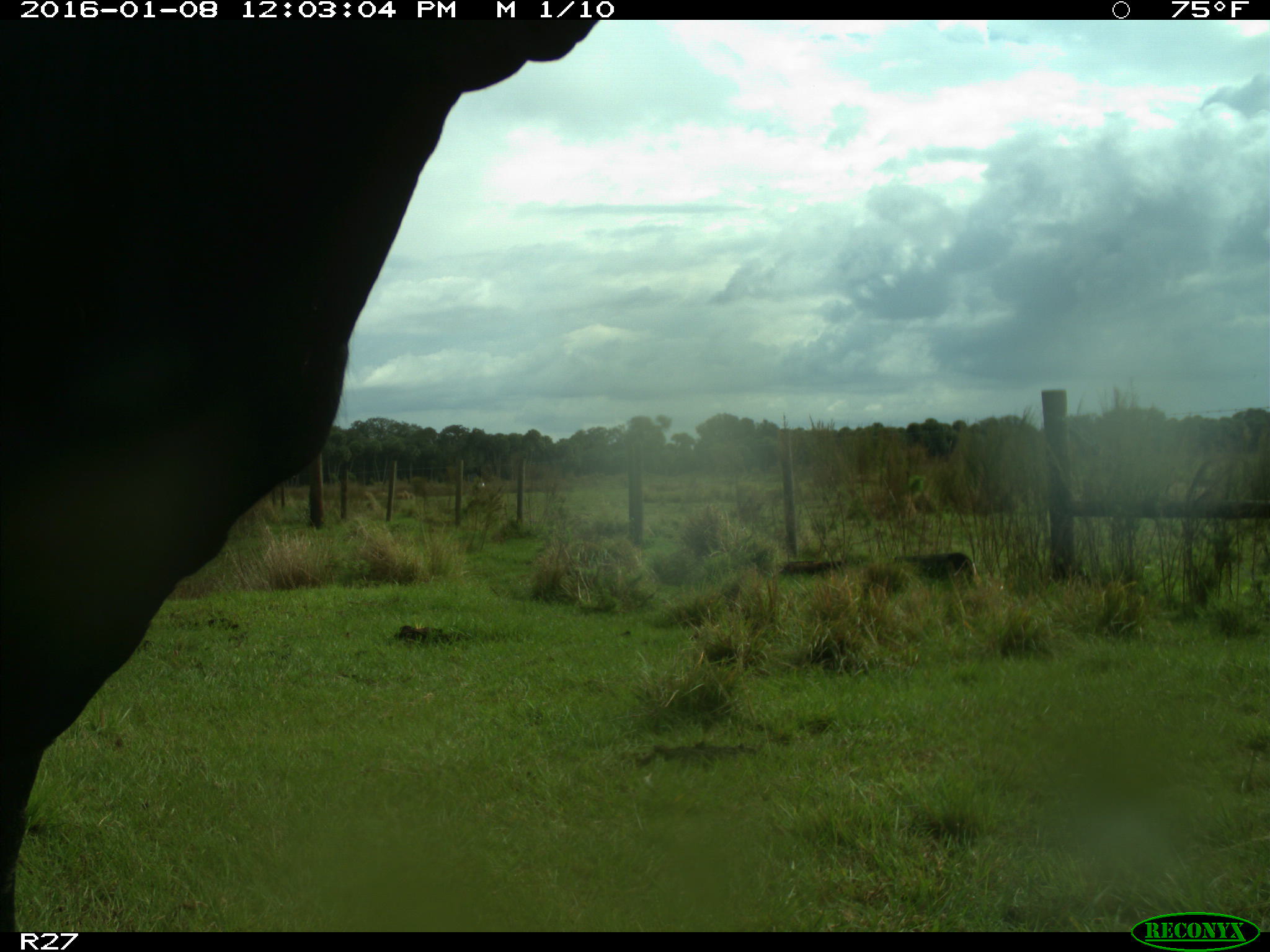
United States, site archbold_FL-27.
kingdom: Animalia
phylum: Chordata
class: Mammalia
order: Artiodactyla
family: Bovidae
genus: Bos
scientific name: Bos taurus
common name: domestic cow